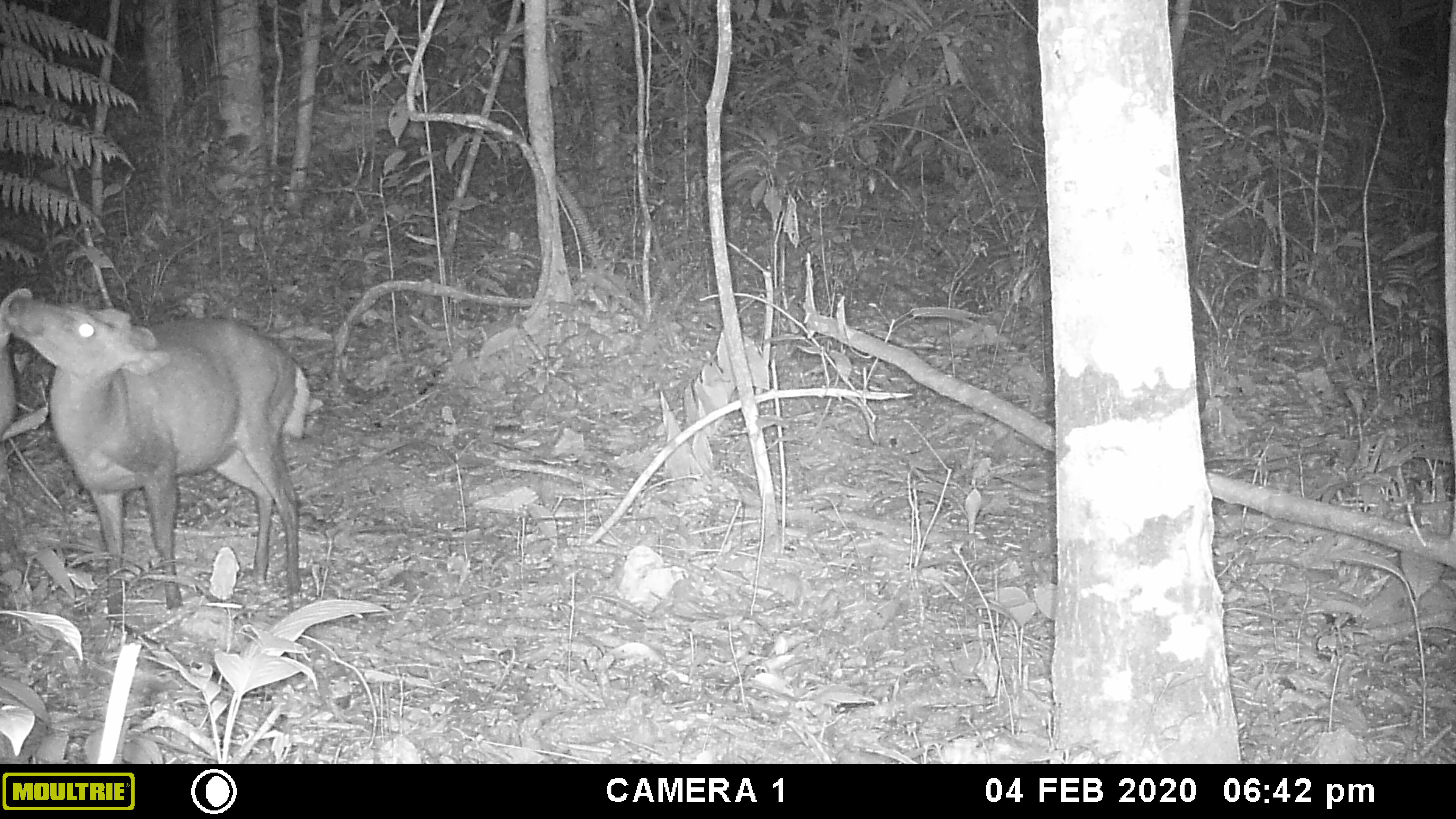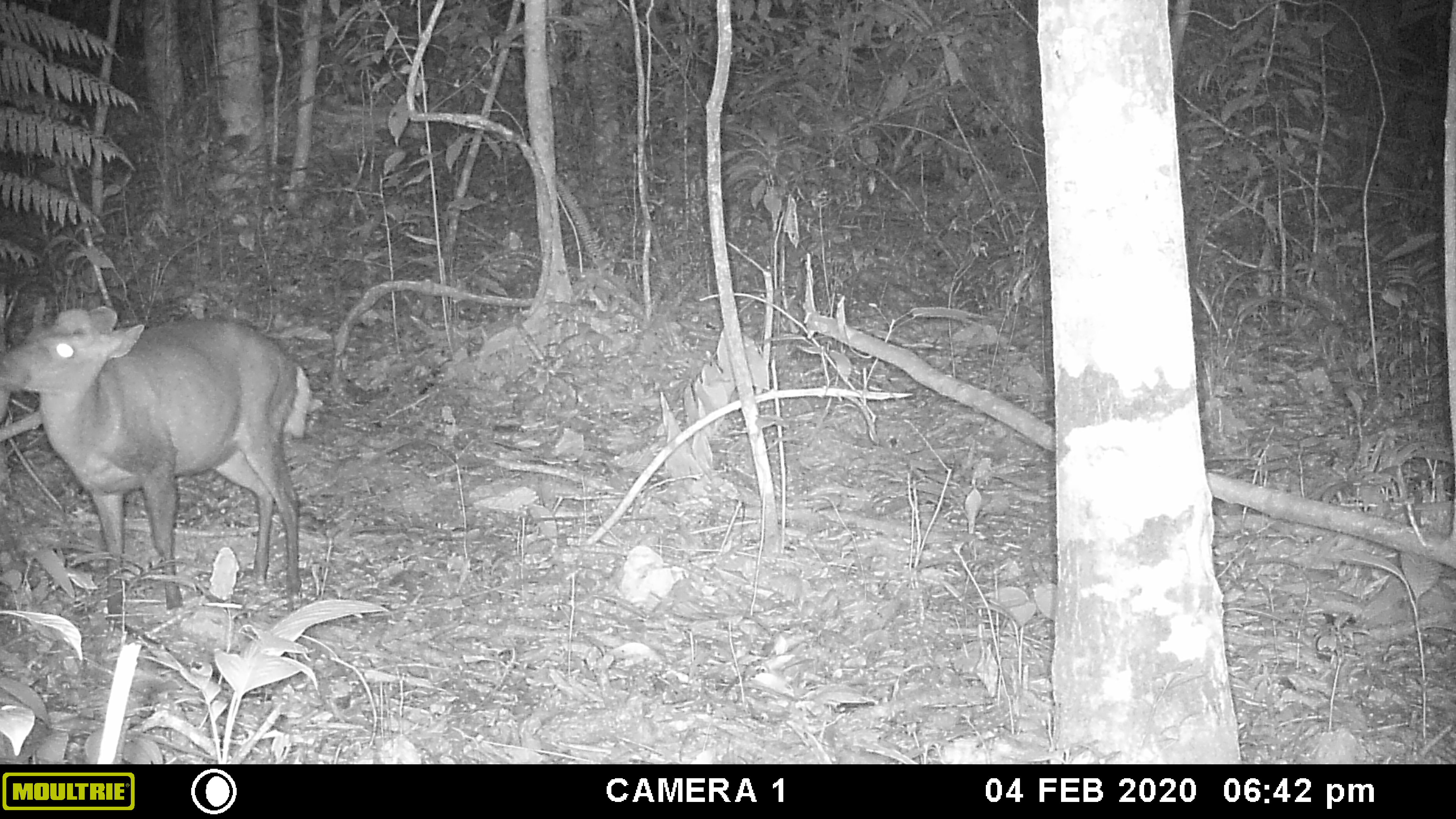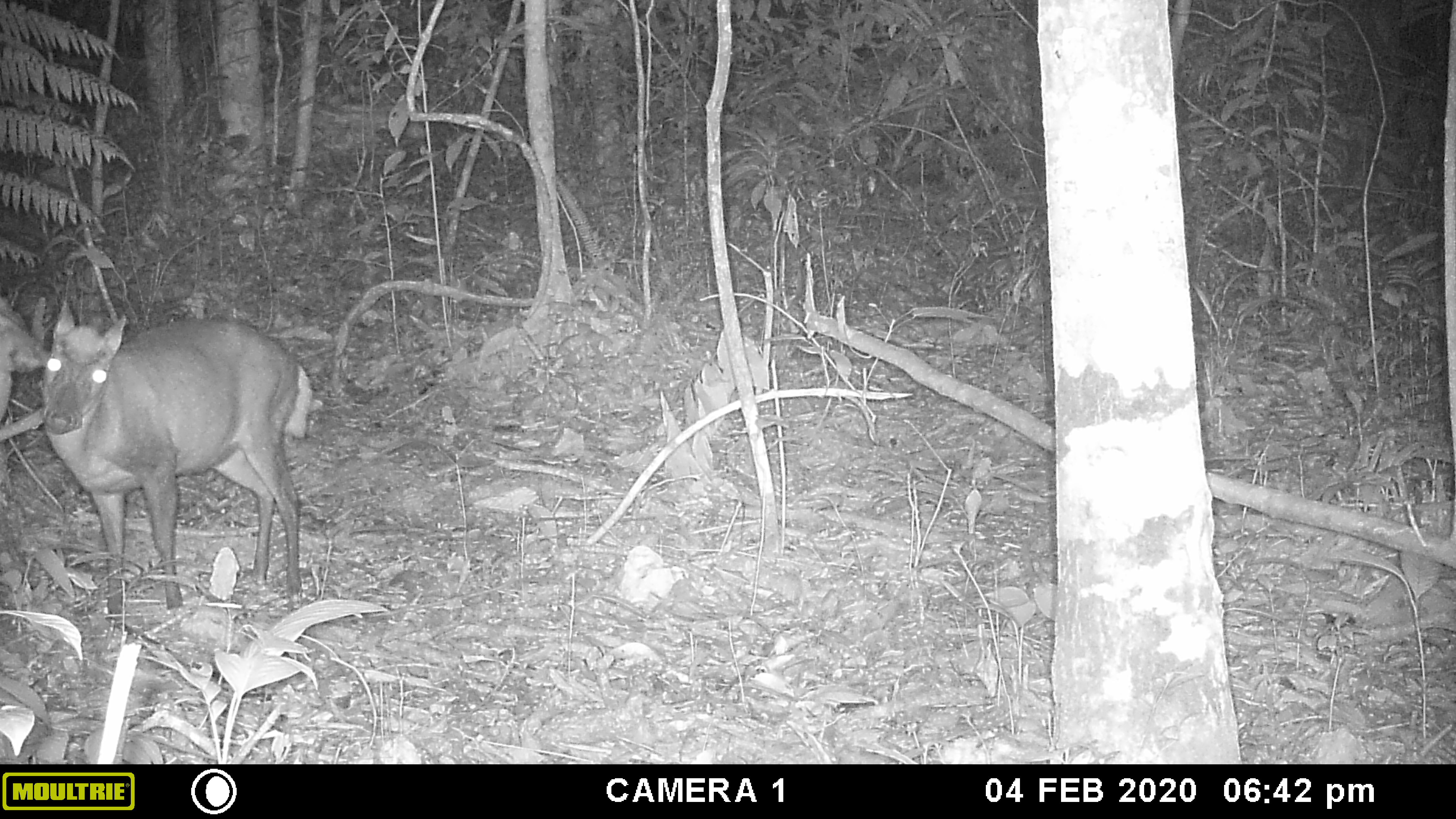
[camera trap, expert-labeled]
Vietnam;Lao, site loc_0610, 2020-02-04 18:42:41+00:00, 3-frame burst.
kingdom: Animalia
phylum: Chordata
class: Mammalia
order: Artiodactyla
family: Cervidae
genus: Muntiacus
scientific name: Muntiacus rooseveltorum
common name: roosevelt's muntjac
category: roosevelts muntjac group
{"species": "roosevelts muntjac group (roosevelt's muntjac) (Muntiacus rooseveltorum)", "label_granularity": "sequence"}